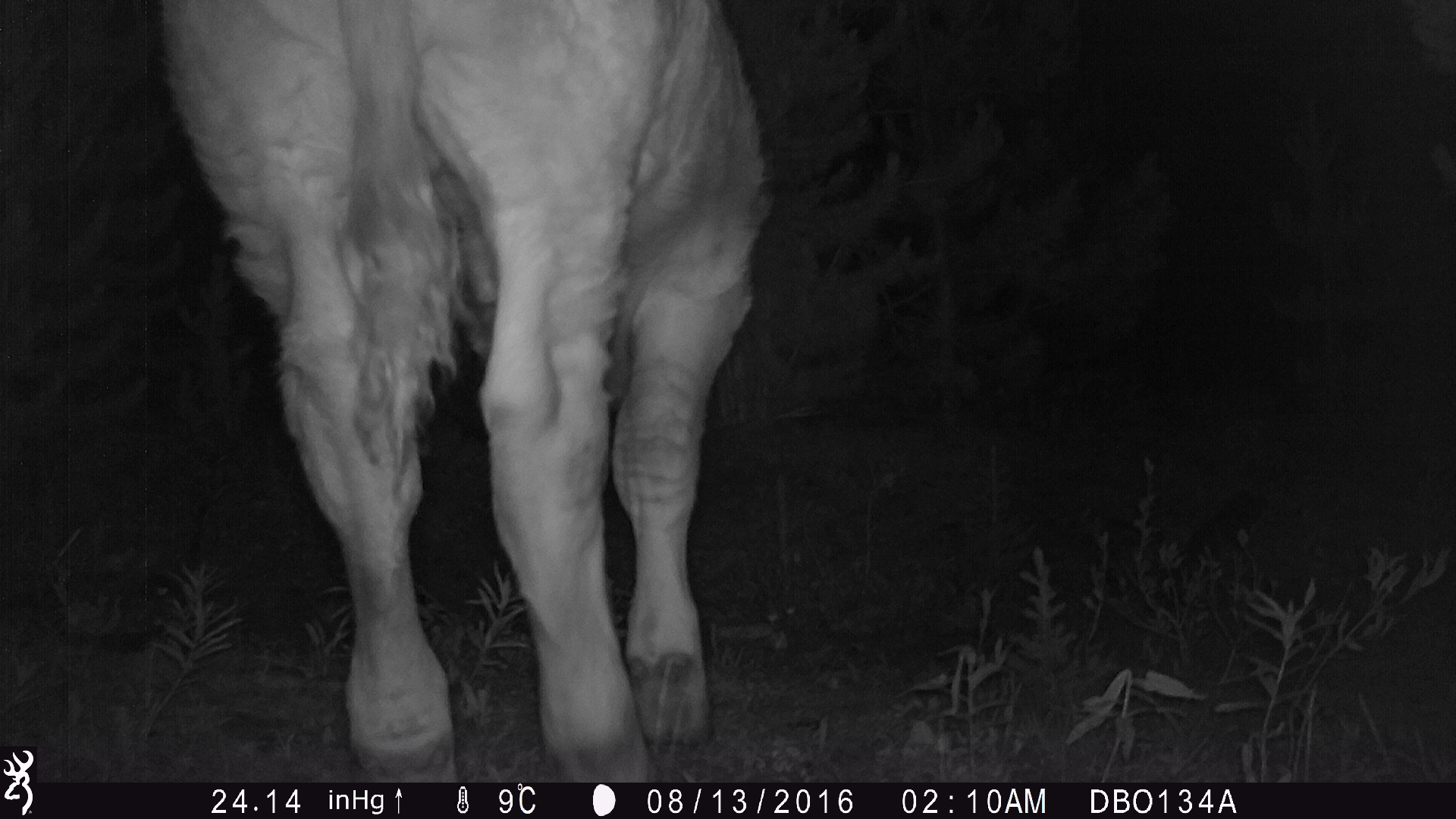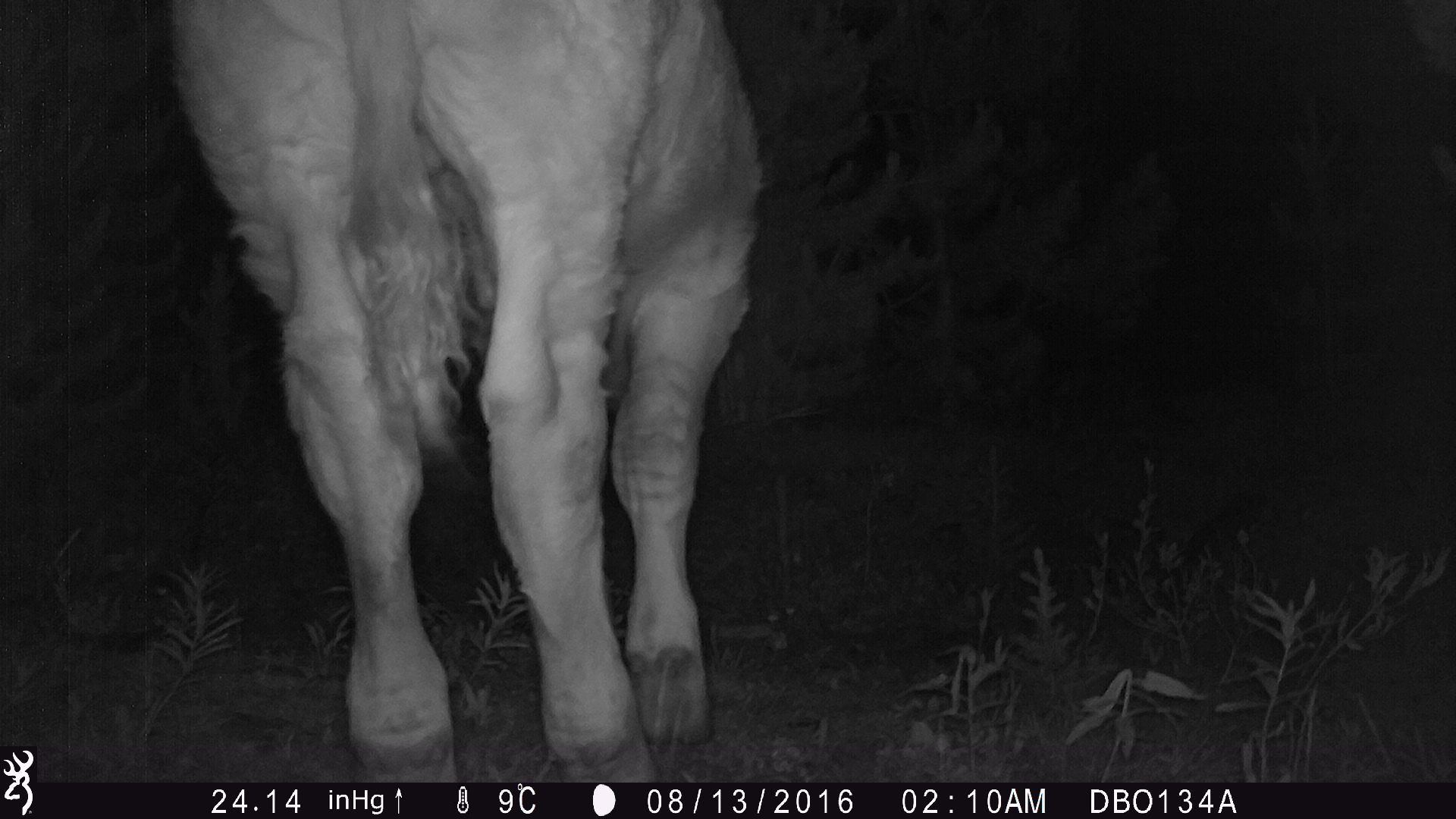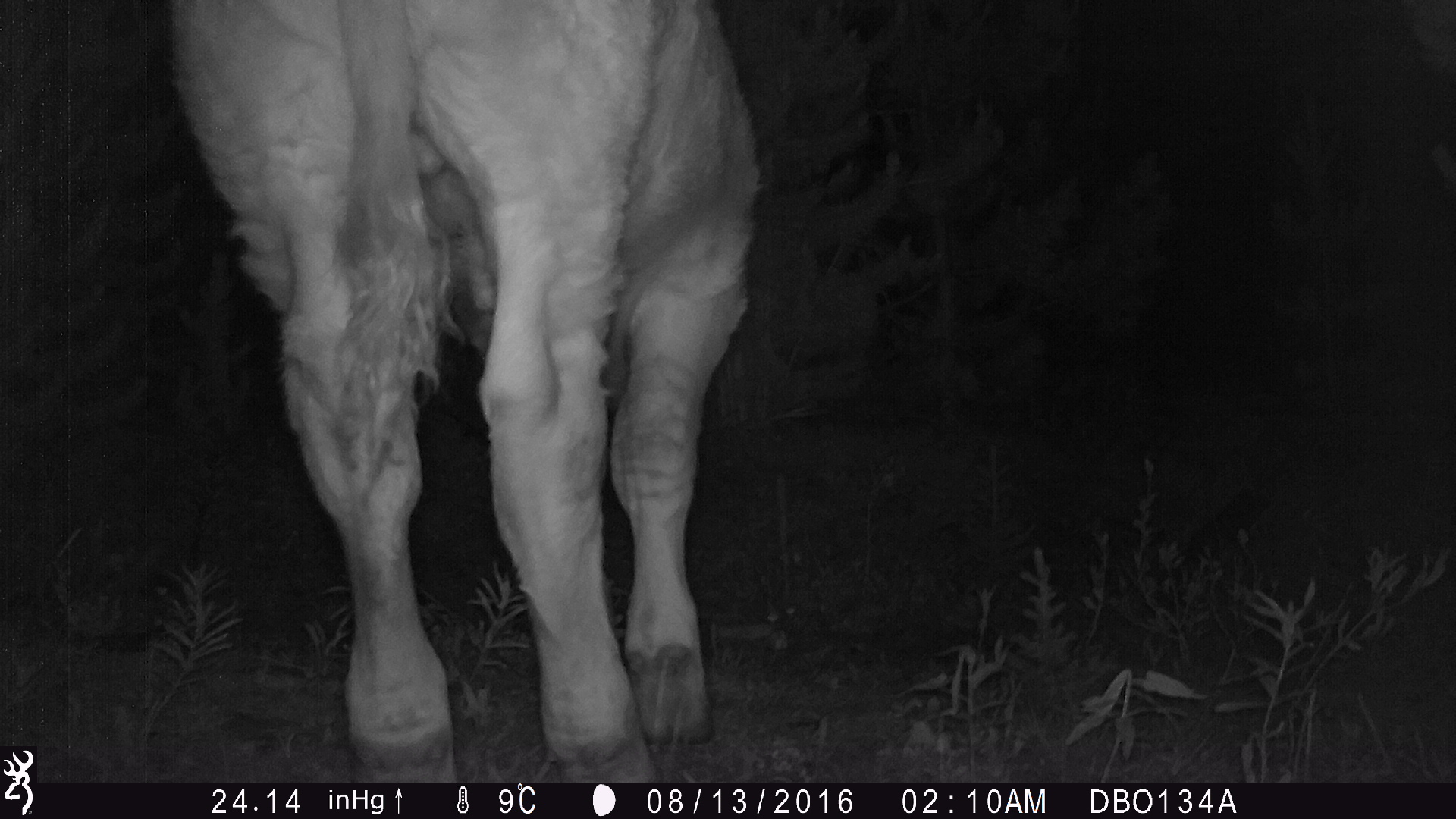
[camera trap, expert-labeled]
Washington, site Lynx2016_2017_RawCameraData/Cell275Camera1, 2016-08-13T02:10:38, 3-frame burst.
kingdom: Animalia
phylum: Chordata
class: Mammalia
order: Artiodactyla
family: Bovidae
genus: Bos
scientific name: Bos taurus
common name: domestic cattle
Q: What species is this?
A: Domestic cattle (Bos taurus).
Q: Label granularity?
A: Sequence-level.